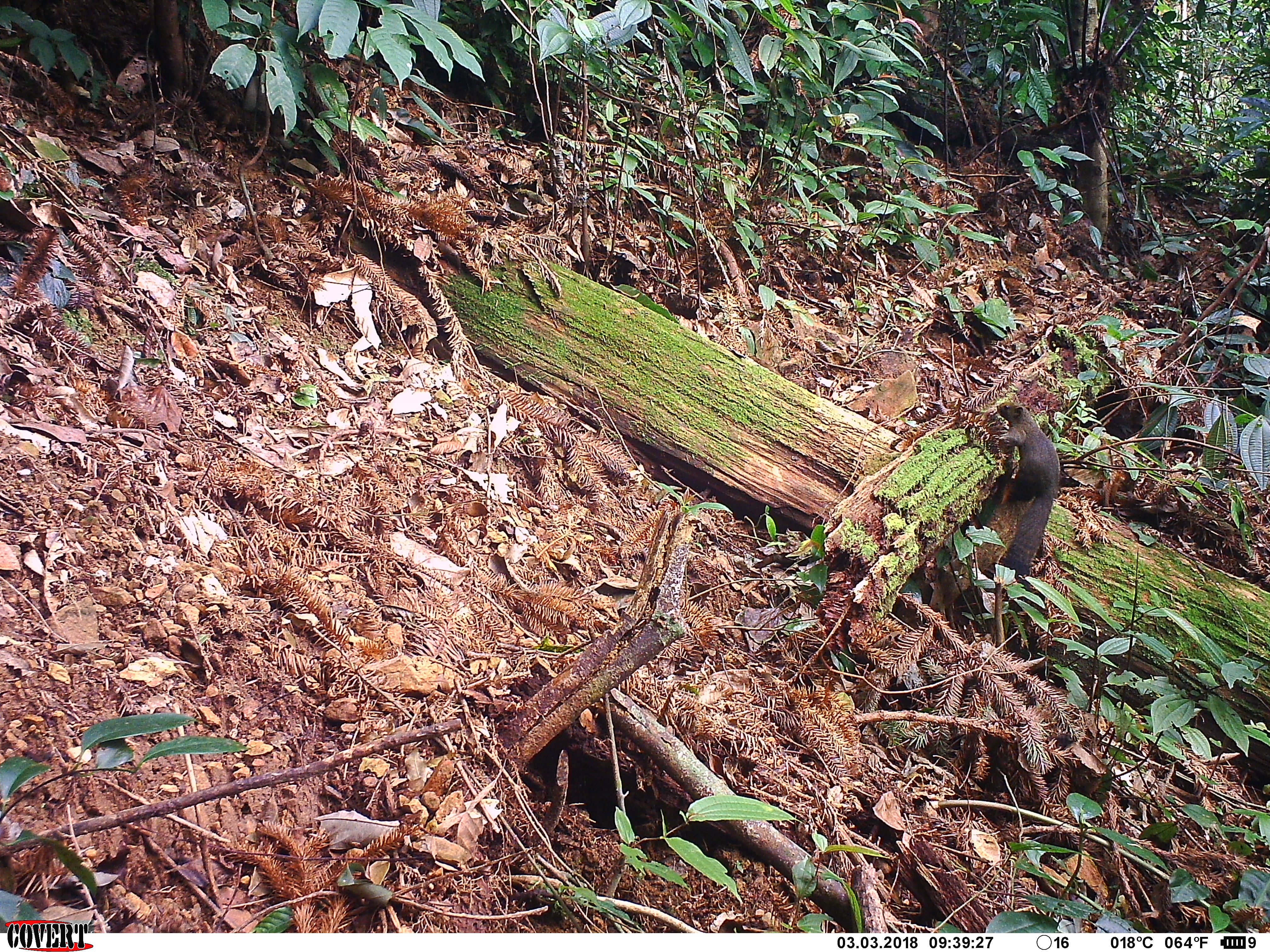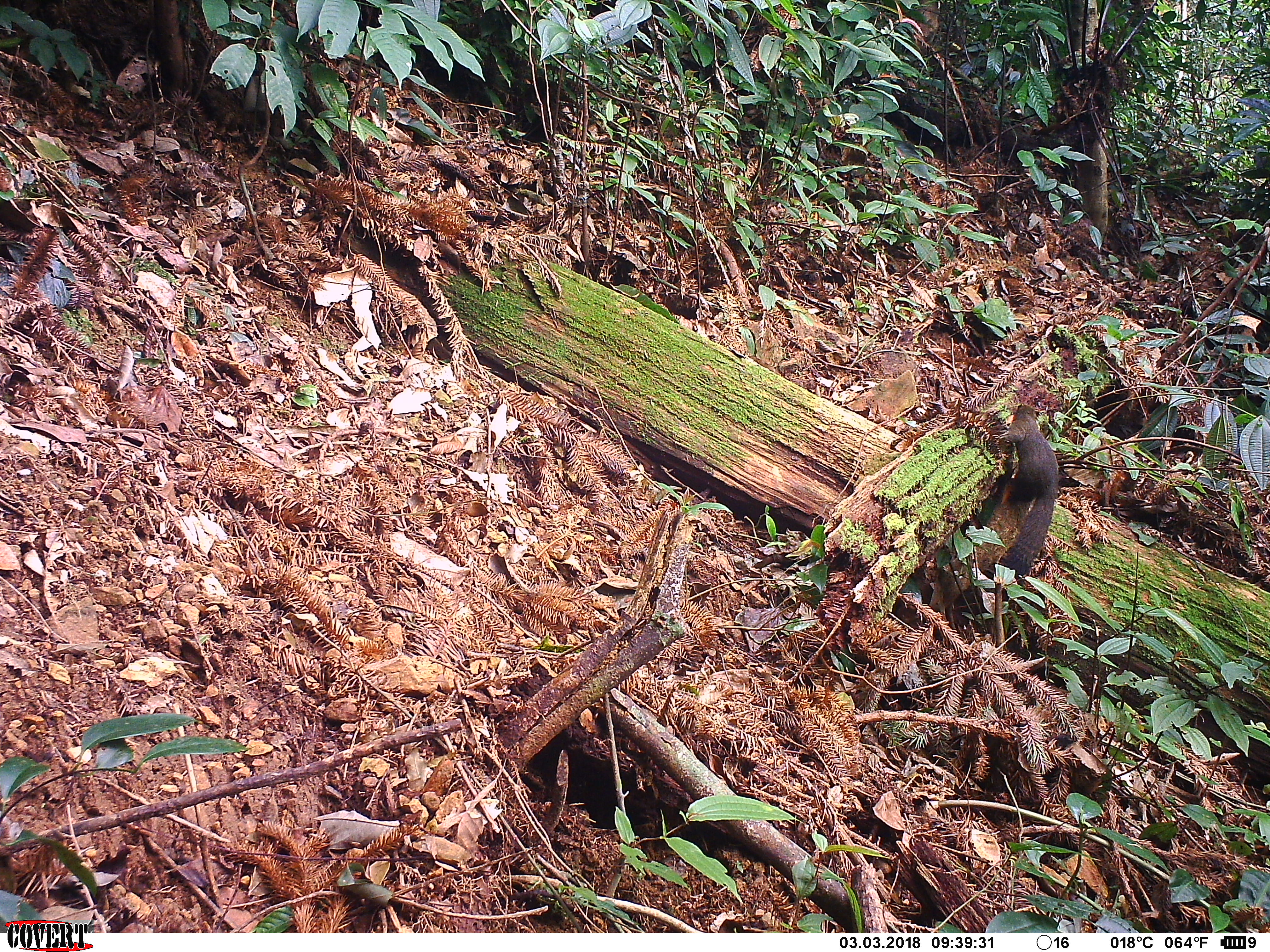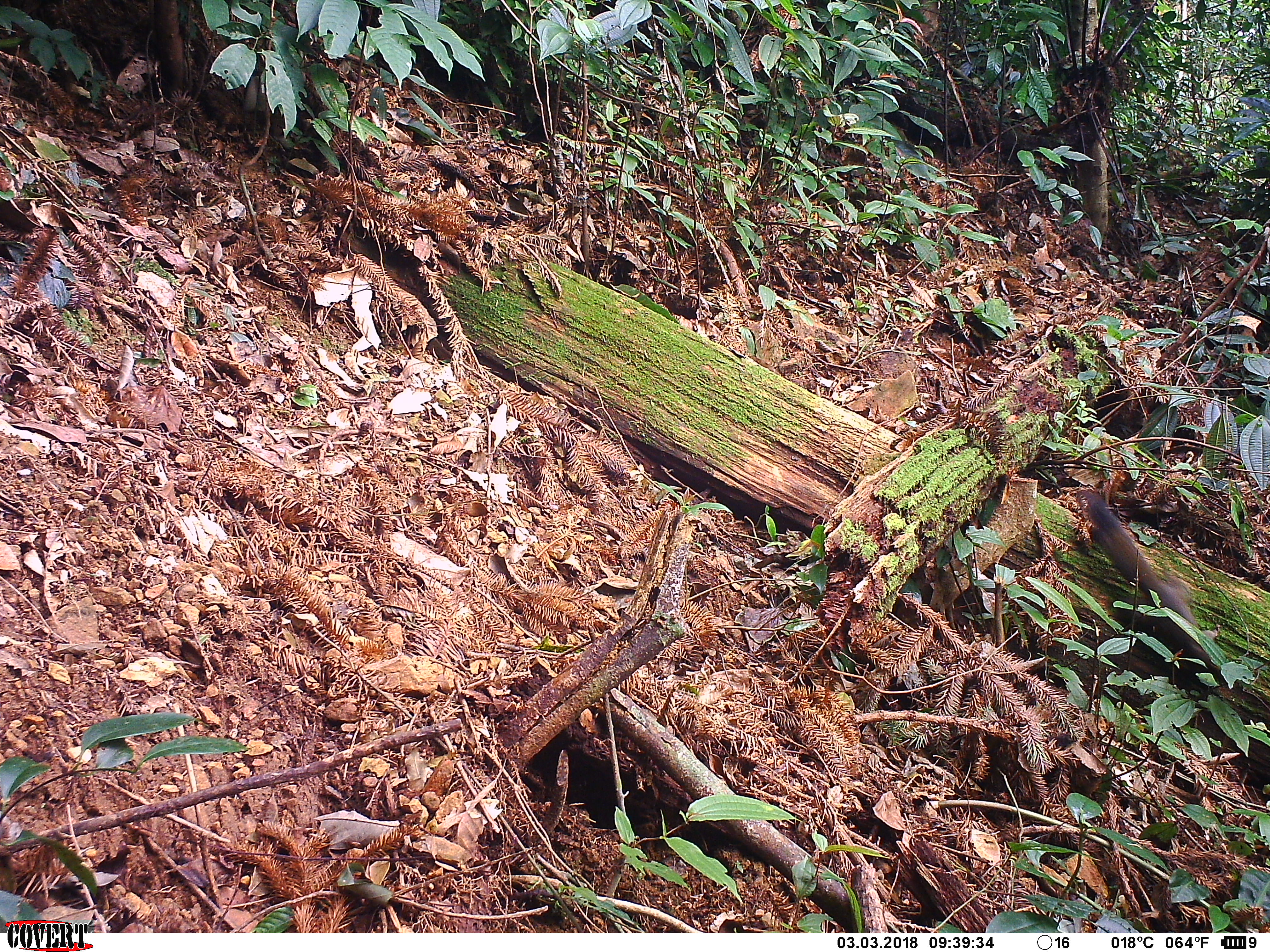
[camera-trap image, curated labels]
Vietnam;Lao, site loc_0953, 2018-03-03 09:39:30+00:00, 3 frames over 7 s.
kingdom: Animalia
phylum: Chordata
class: Mammalia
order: Rodentia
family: Sciuridae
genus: Sciurus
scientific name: Sciurus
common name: squirrel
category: unidentified squirrel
Unidentified squirrel (squirrel) (Sciurus). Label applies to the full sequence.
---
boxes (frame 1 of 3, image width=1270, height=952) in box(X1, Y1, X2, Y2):
unidentified squirrel: box(996, 402, 1060, 578)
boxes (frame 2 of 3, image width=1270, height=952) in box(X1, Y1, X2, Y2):
unidentified squirrel: box(1000, 402, 1059, 580)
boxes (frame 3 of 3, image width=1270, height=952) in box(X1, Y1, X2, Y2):
unidentified squirrel: box(1076, 490, 1226, 690)